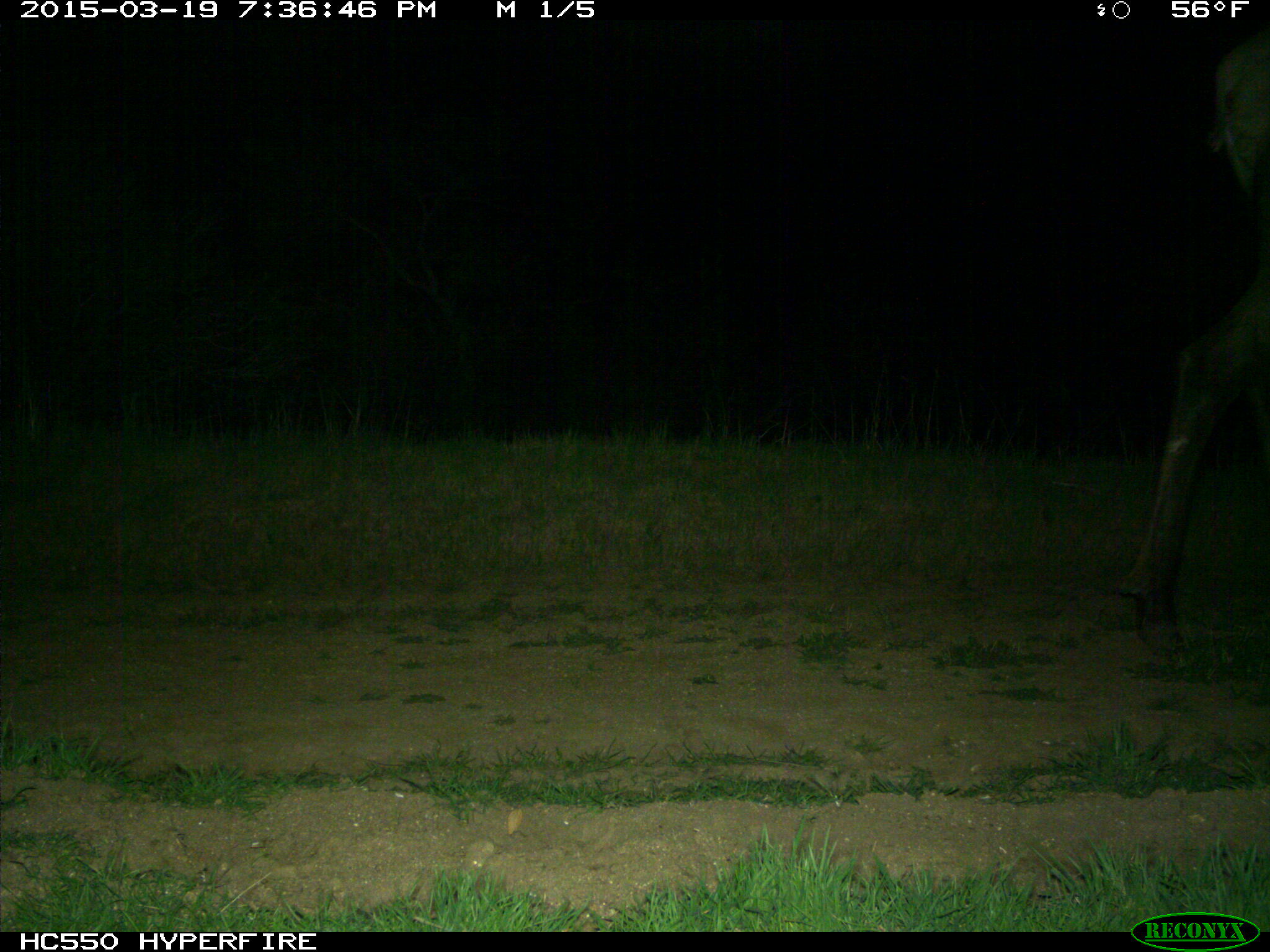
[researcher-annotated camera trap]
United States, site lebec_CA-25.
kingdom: Animalia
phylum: Chordata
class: Mammalia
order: Artiodactyla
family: Cervidae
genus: Cervus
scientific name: Cervus canadensis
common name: elk